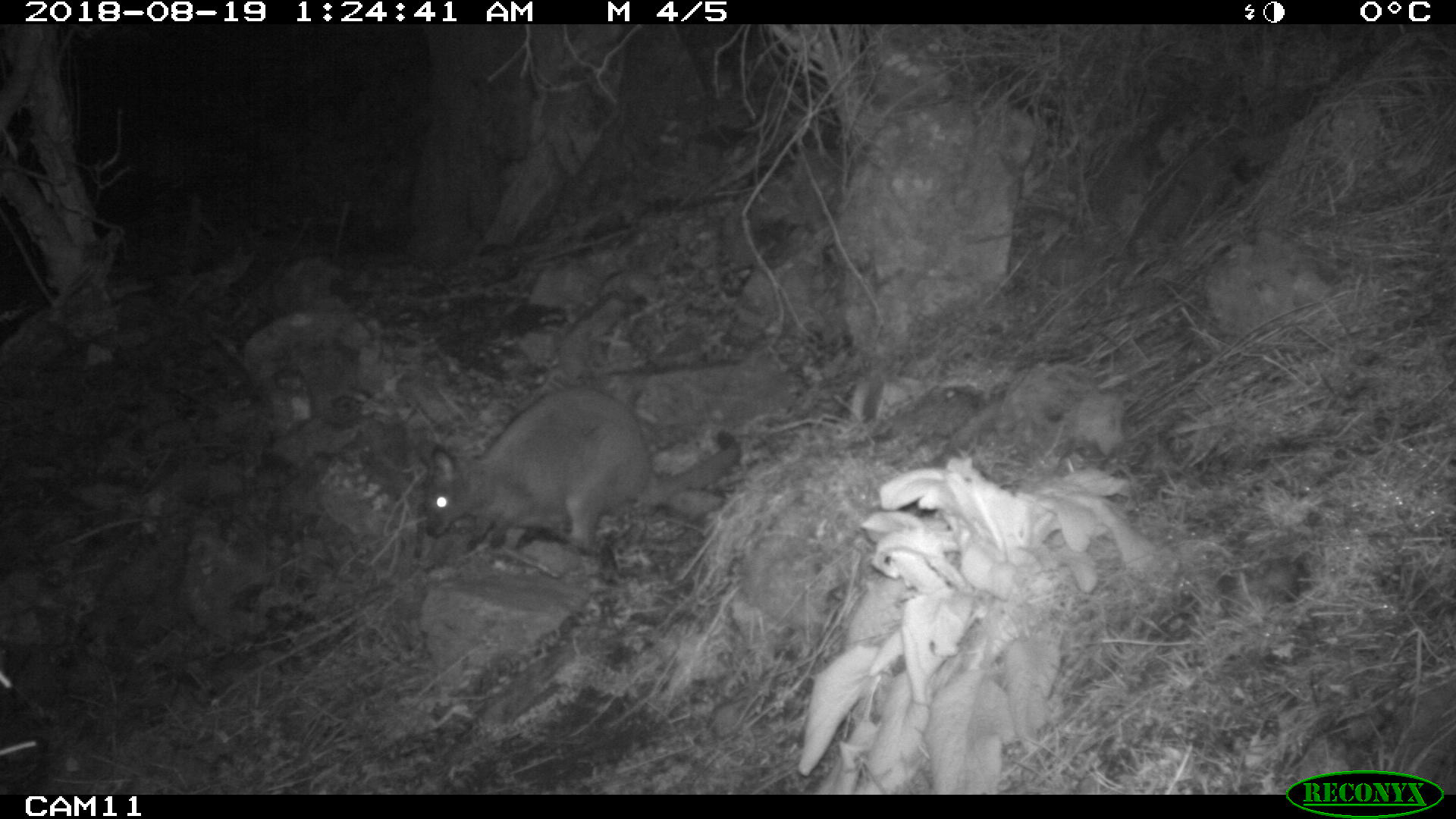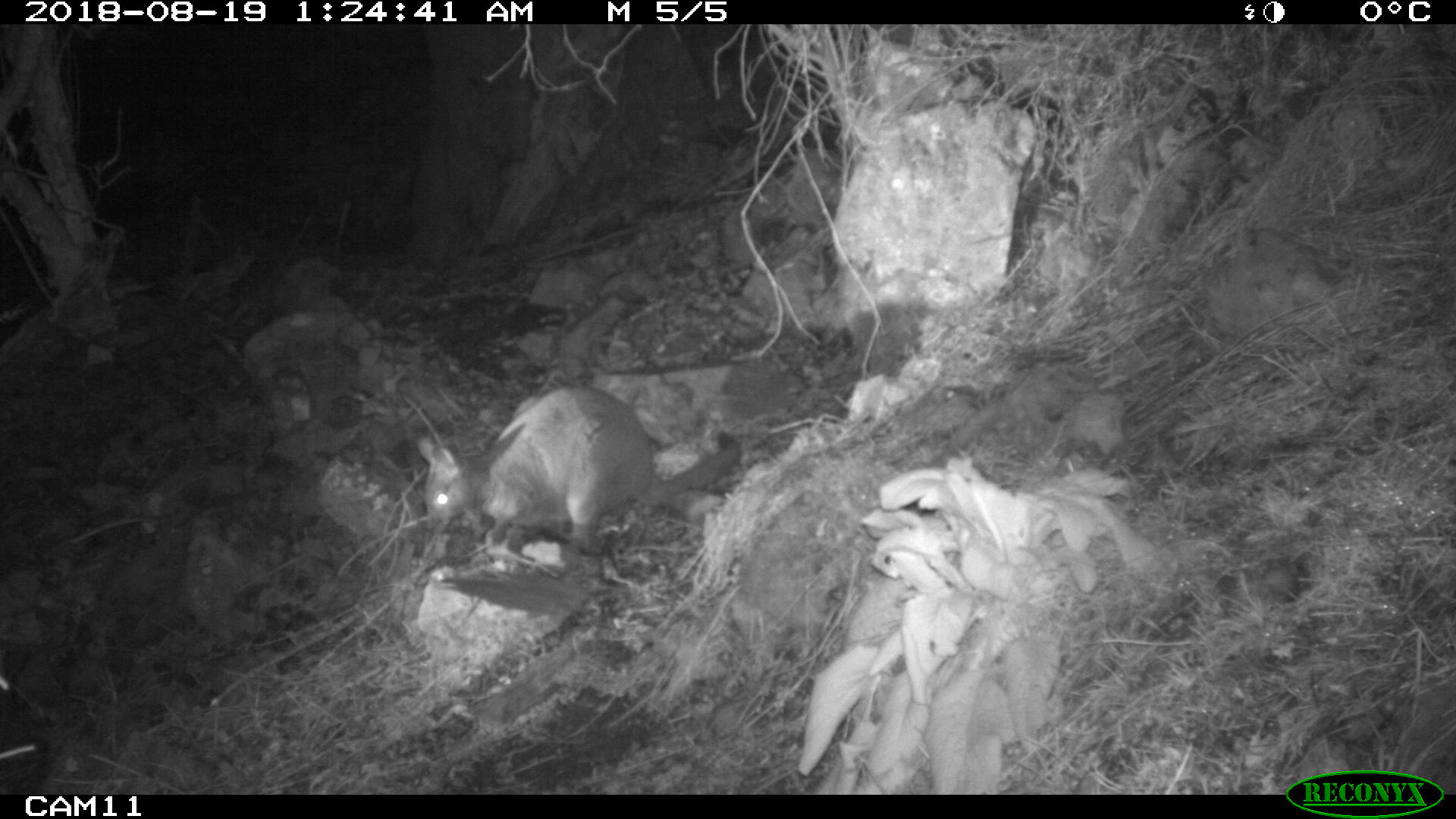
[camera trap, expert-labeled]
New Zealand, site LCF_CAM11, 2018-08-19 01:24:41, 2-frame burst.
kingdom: Animalia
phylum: Chordata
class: Mammalia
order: Diprotodontia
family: Macropodidae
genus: Notamacropus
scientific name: Notamacropus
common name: wallaby